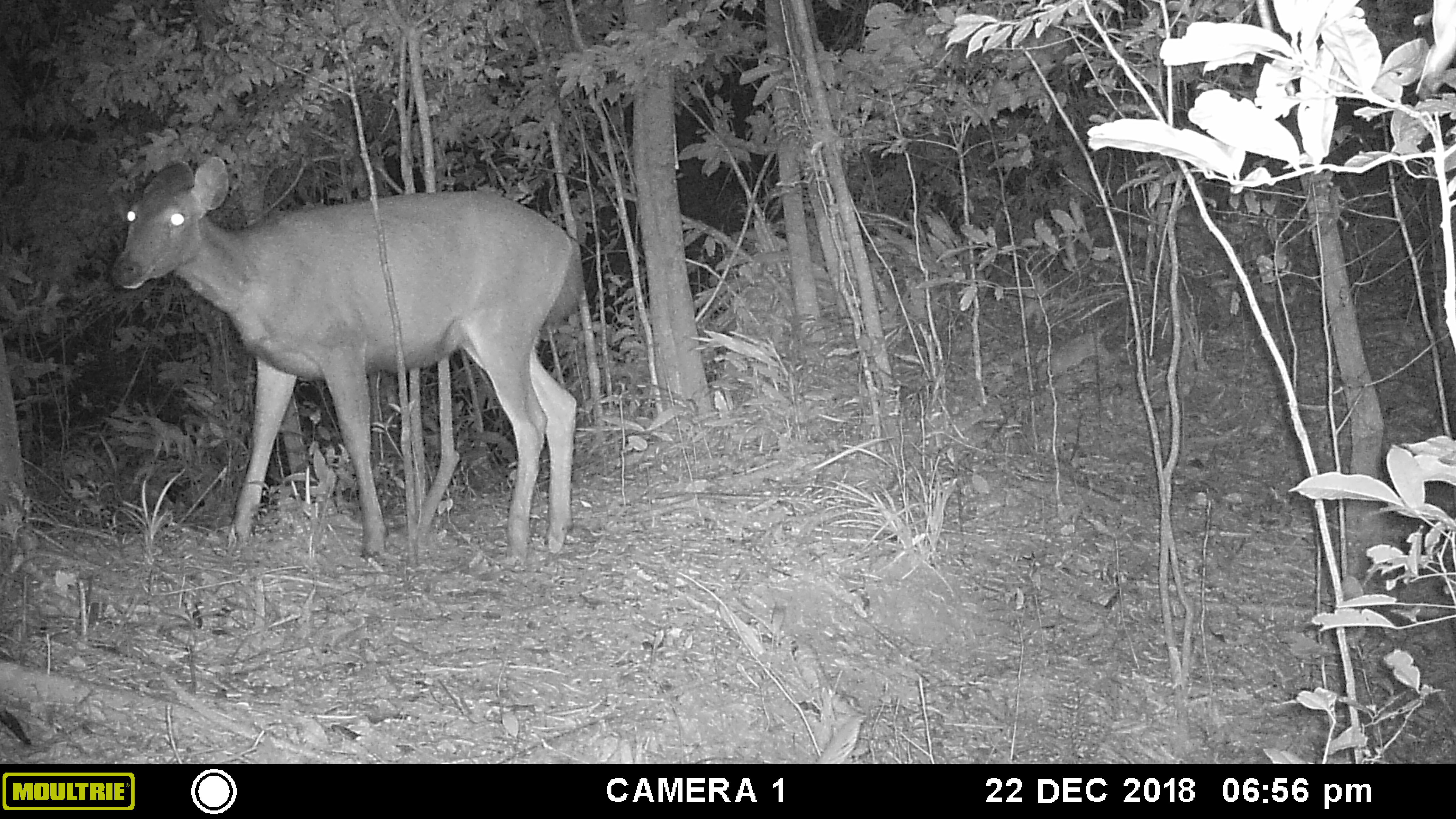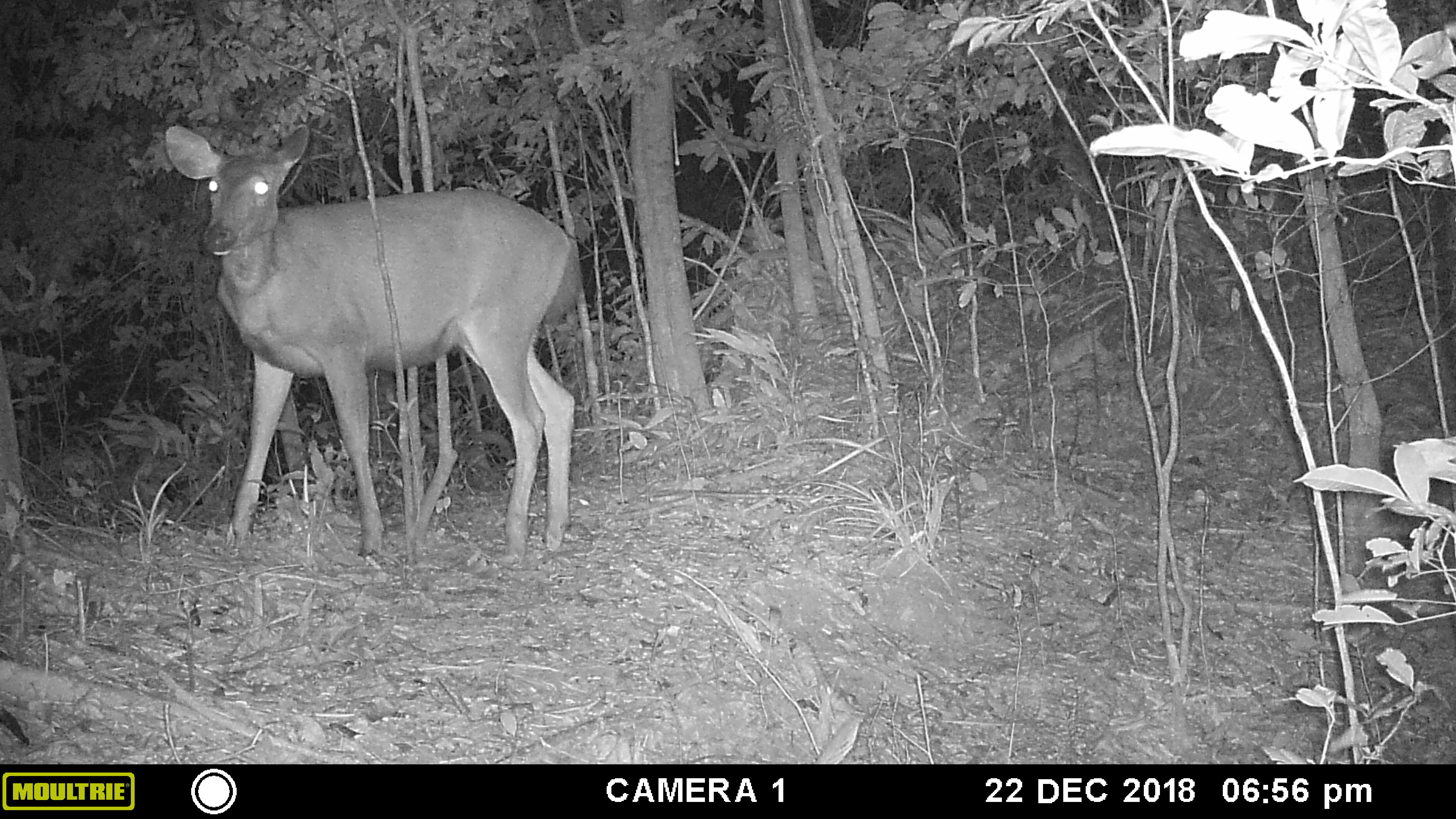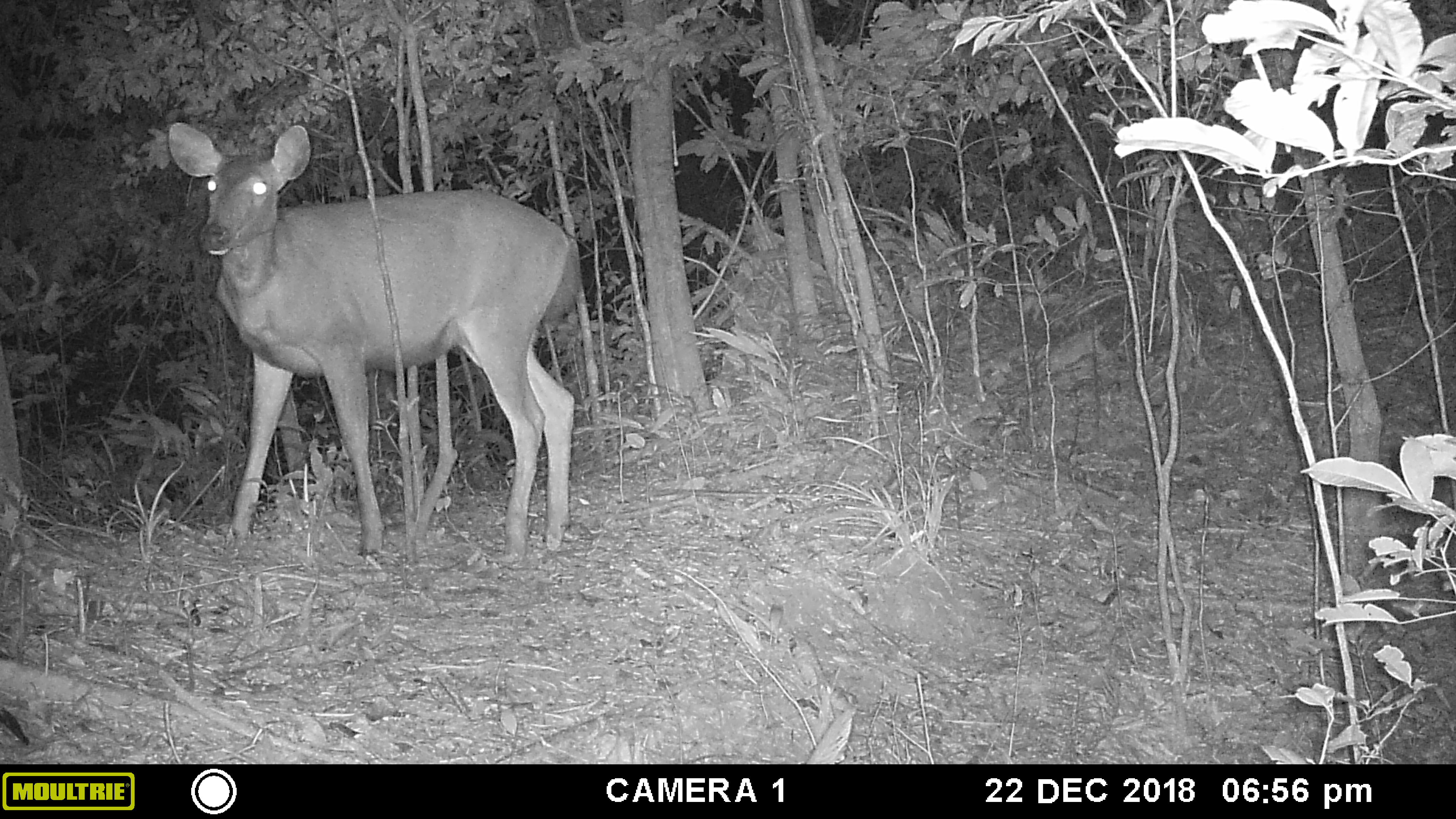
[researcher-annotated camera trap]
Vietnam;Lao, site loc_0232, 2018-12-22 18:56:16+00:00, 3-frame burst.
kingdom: Animalia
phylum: Chordata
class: Mammalia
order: Artiodactyla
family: Cervidae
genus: Rusa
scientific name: Rusa unicolor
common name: sambar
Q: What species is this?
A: Sambar (Rusa unicolor).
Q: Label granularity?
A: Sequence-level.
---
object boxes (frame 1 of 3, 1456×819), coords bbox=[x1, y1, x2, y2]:
sambar: bbox=[108, 155, 584, 568]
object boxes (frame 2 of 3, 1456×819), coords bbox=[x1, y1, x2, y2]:
sambar: bbox=[160, 122, 584, 564]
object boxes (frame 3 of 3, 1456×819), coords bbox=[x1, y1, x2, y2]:
sambar: bbox=[165, 120, 582, 562]